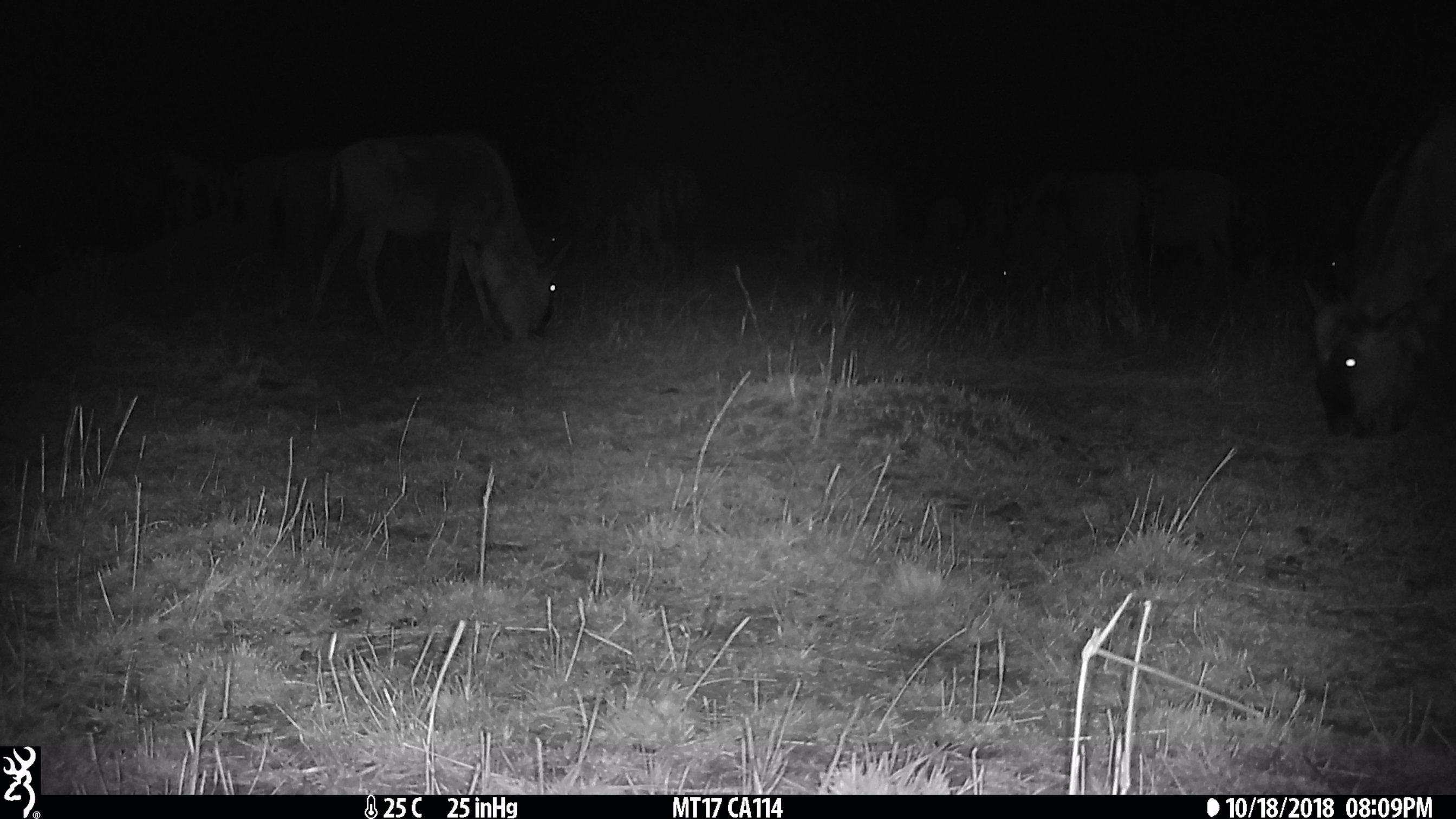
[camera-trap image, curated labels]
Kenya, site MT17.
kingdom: Animalia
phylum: Chordata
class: Mammalia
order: Artiodactyla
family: Bovidae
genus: Connochaetes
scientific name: Connochaetes taurinus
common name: blue wildebeest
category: wildebeest